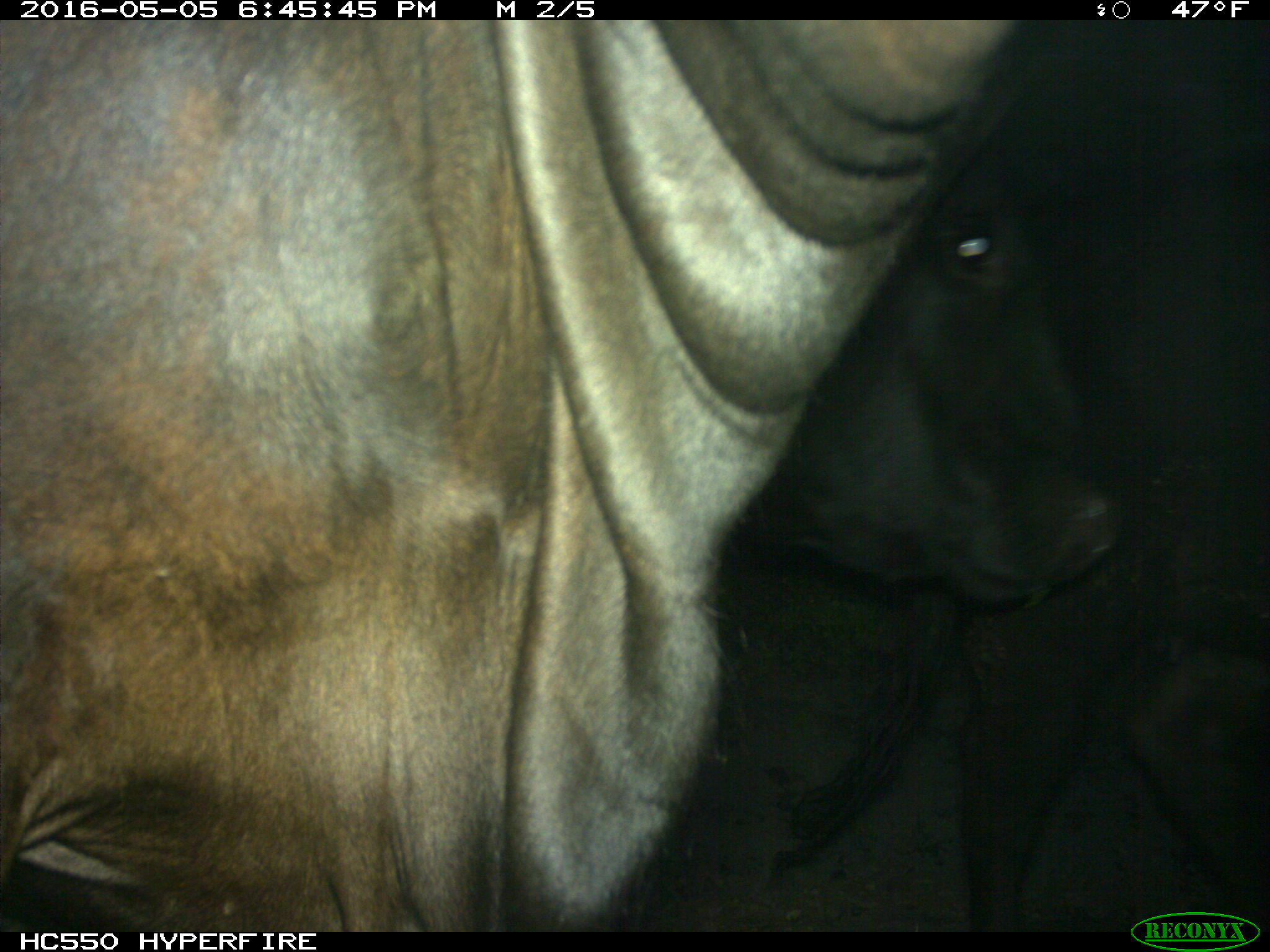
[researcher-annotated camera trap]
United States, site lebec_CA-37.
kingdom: Animalia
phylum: Chordata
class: Mammalia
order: Artiodactyla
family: Bovidae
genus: Bos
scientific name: Bos taurus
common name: domestic cow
Bos taurus (domestic cow).